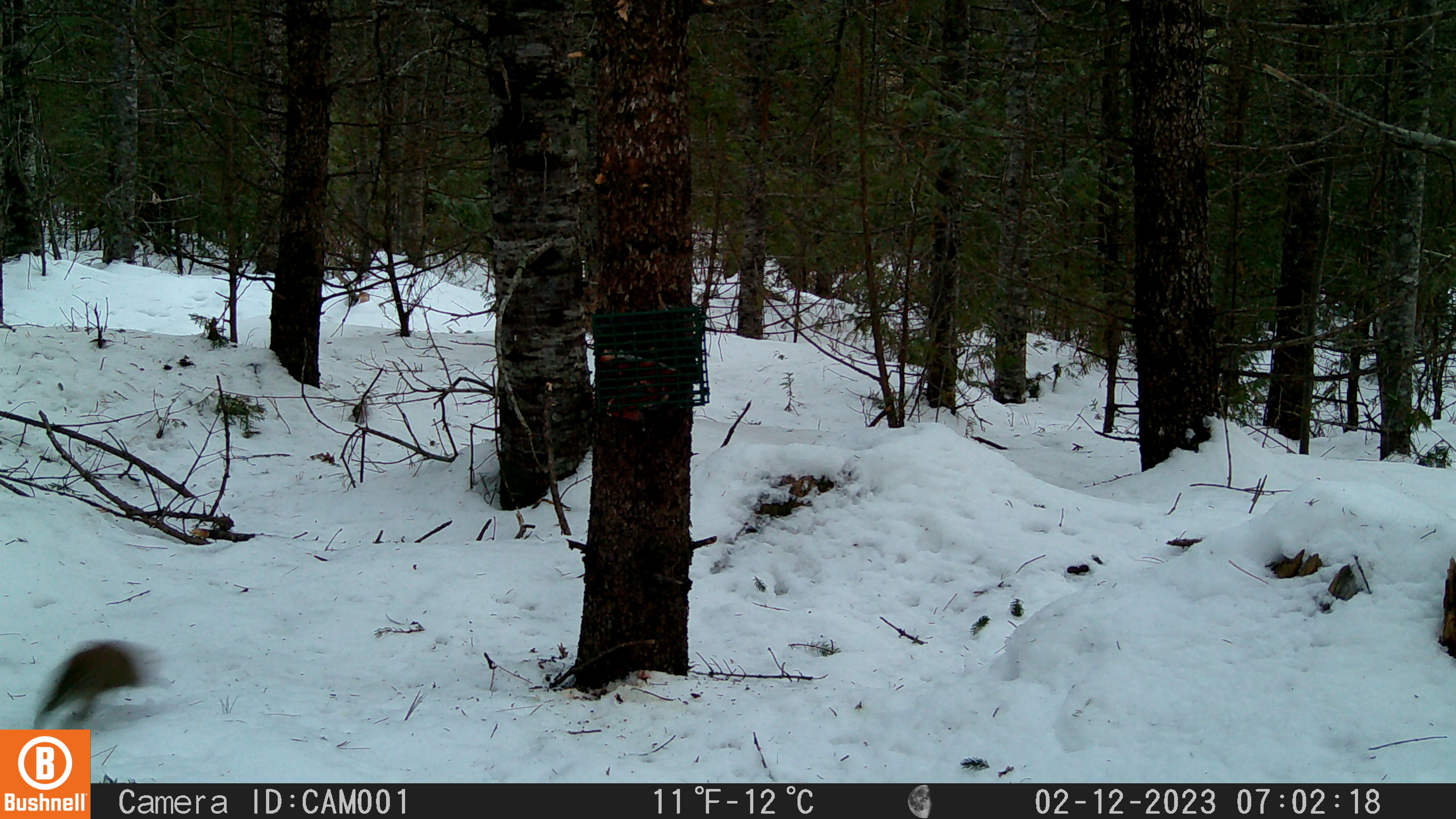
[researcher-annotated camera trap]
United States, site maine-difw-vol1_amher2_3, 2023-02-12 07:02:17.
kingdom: Animalia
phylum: Chordata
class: Mammalia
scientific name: Mammalia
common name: mammal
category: mammal sp.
Mammal sp. (mammal) (Mammalia).